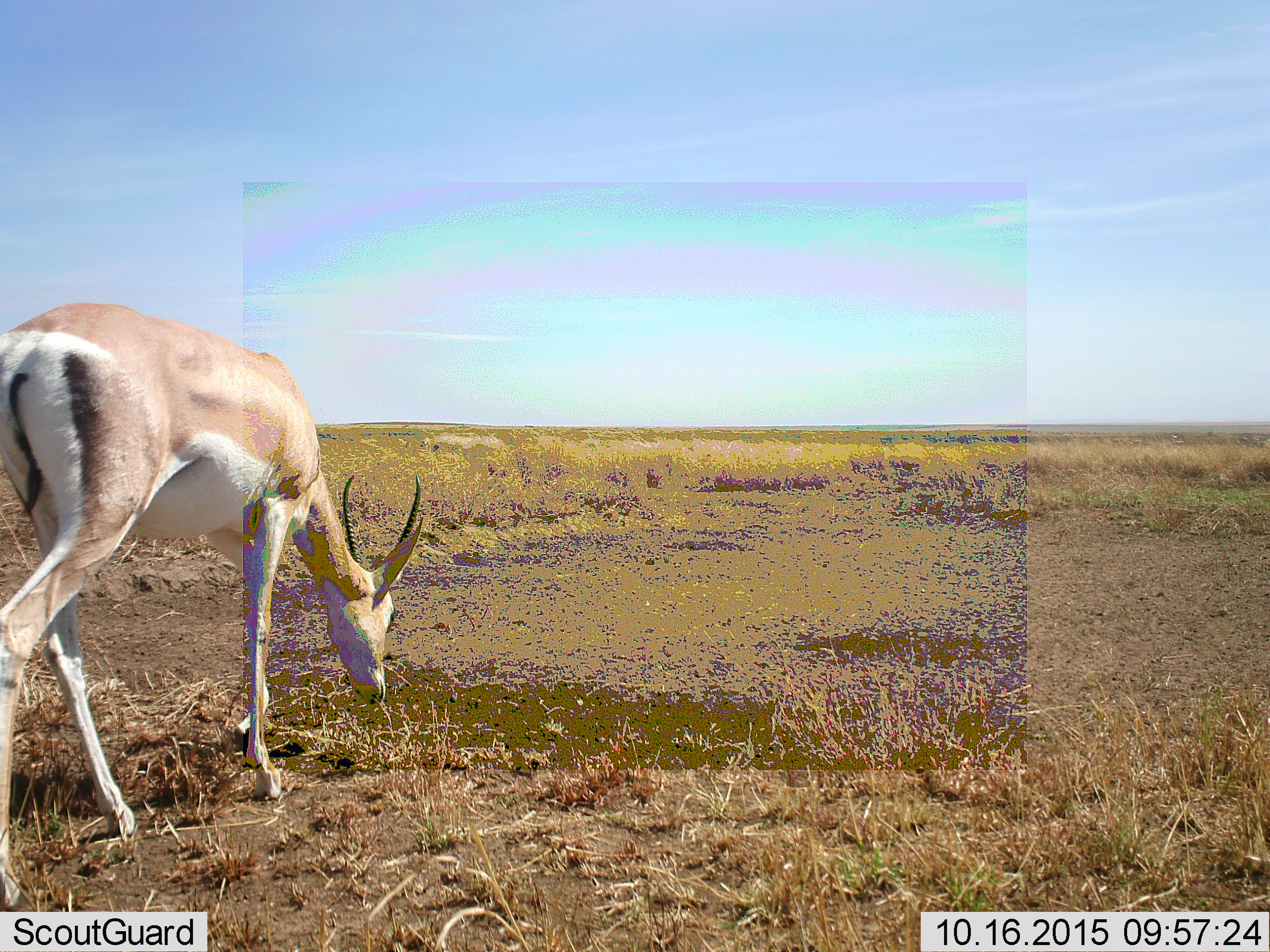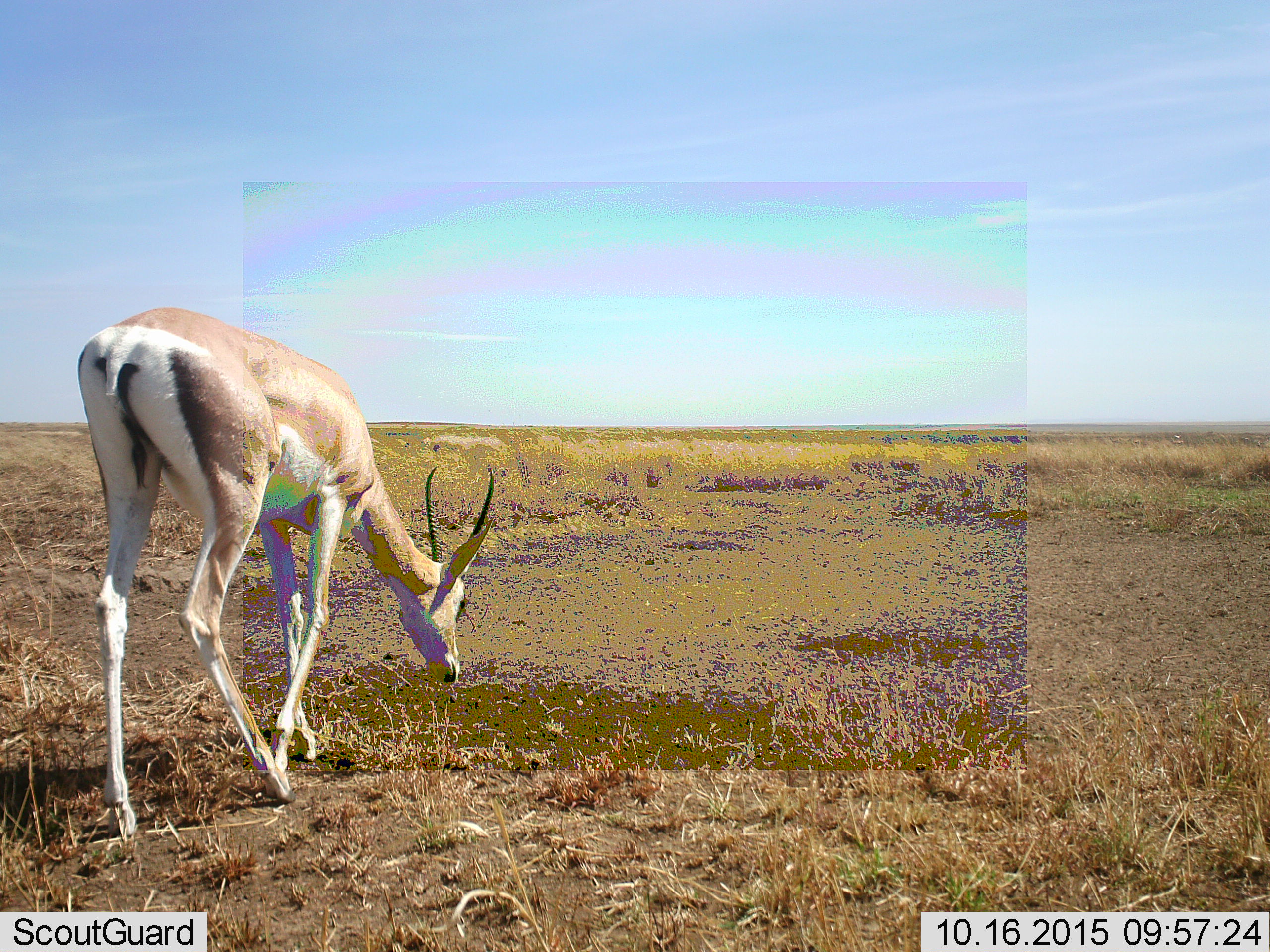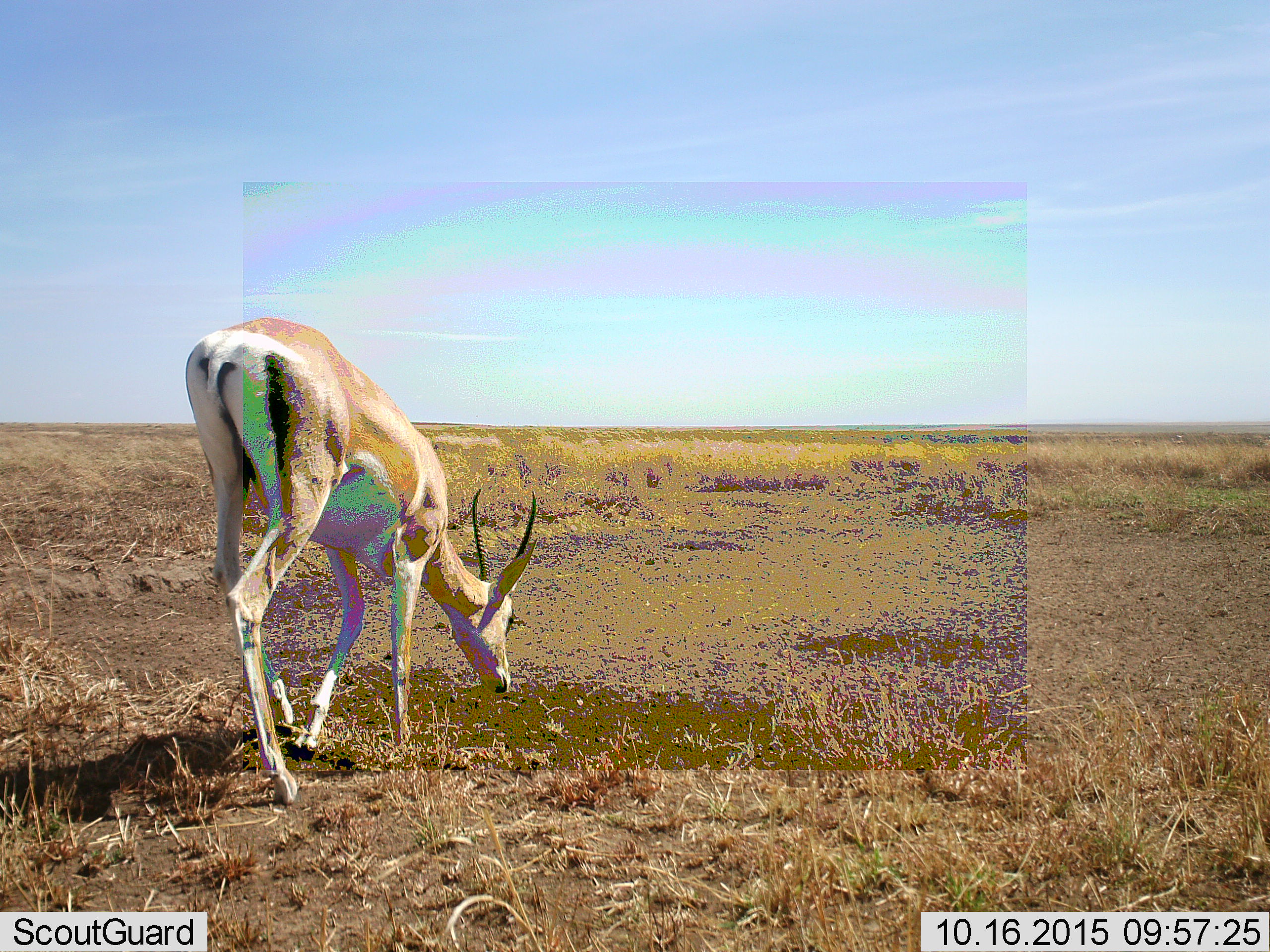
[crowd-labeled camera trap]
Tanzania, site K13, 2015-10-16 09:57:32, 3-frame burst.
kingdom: Animalia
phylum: Chordata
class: Mammalia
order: Artiodactyla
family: Bovidae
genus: Eudorcas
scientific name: Eudorcas thomsonii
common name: thomson's gazelle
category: gazellethomsons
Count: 1.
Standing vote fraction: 20%.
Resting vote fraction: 20%.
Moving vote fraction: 40%.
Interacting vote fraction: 0%.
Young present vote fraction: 0%.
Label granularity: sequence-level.